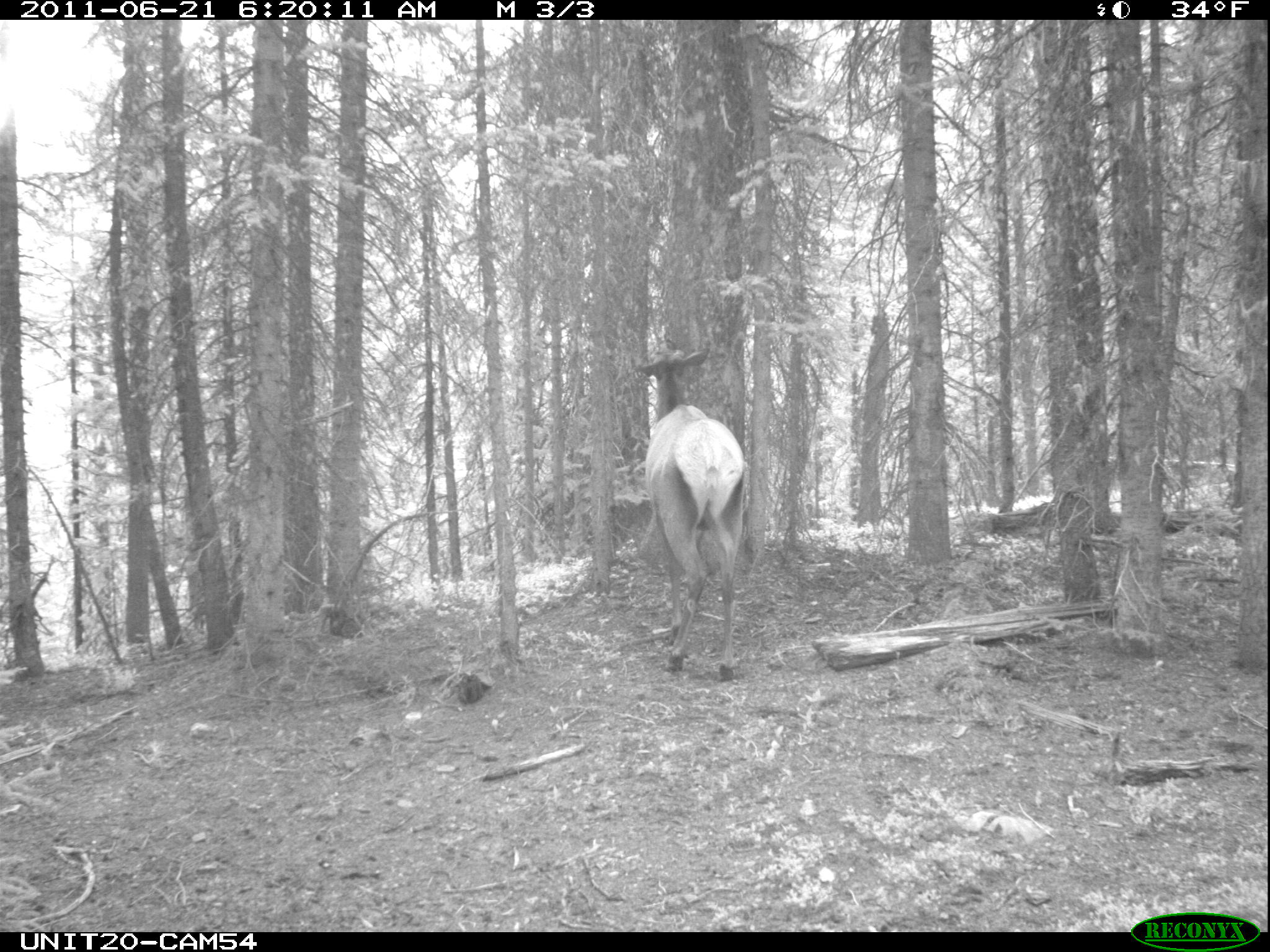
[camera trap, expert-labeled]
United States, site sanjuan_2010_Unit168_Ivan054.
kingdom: Animalia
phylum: Chordata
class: Mammalia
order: Artiodactyla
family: Cervidae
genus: Cervus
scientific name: Cervus elaphus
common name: red deer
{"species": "Cervus elaphus (red deer)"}